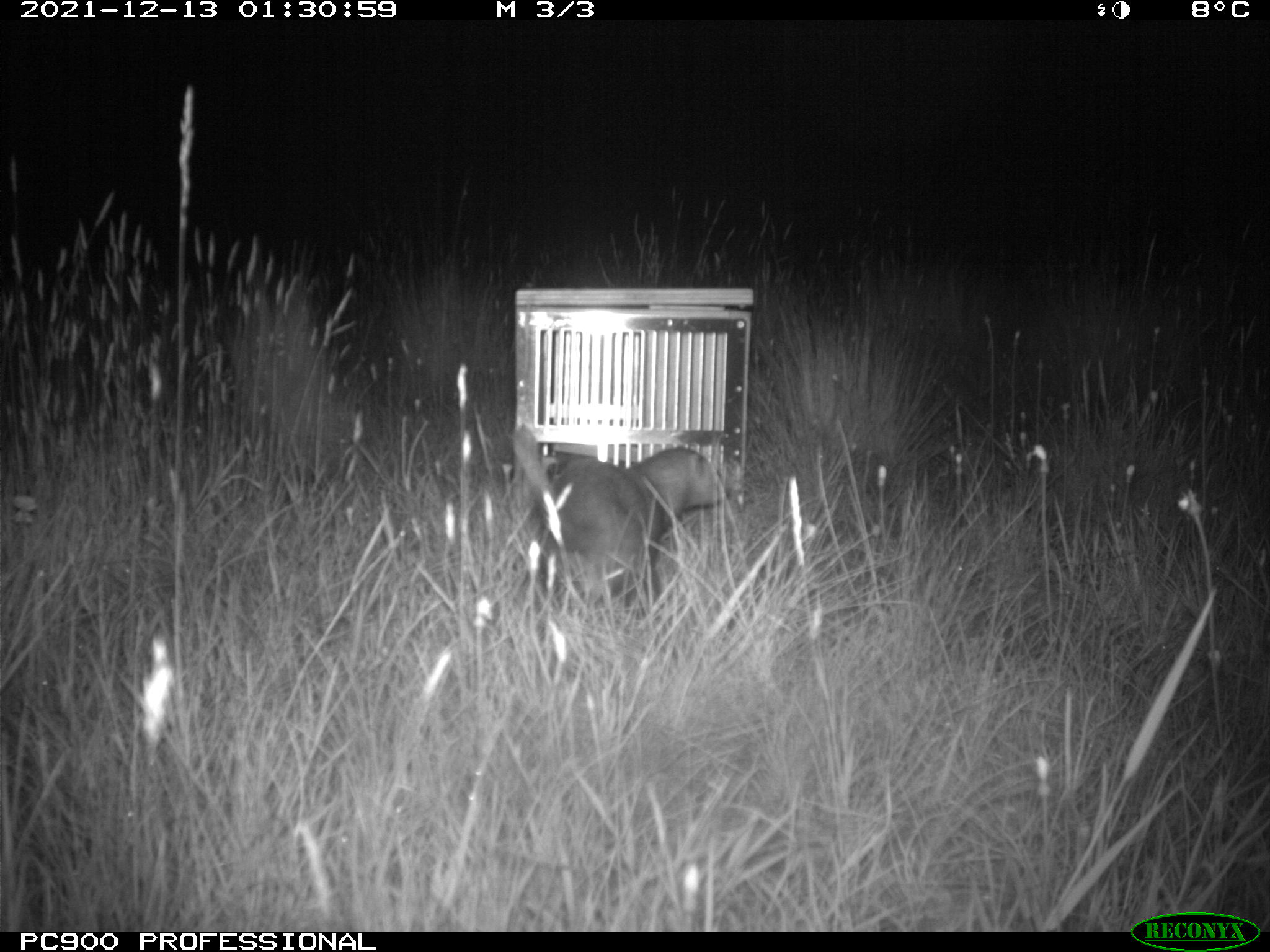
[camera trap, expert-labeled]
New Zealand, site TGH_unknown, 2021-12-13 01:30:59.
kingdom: Animalia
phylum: Chordata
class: Mammalia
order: Carnivora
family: Mustelidae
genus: Mustela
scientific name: Mustela furo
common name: ferret